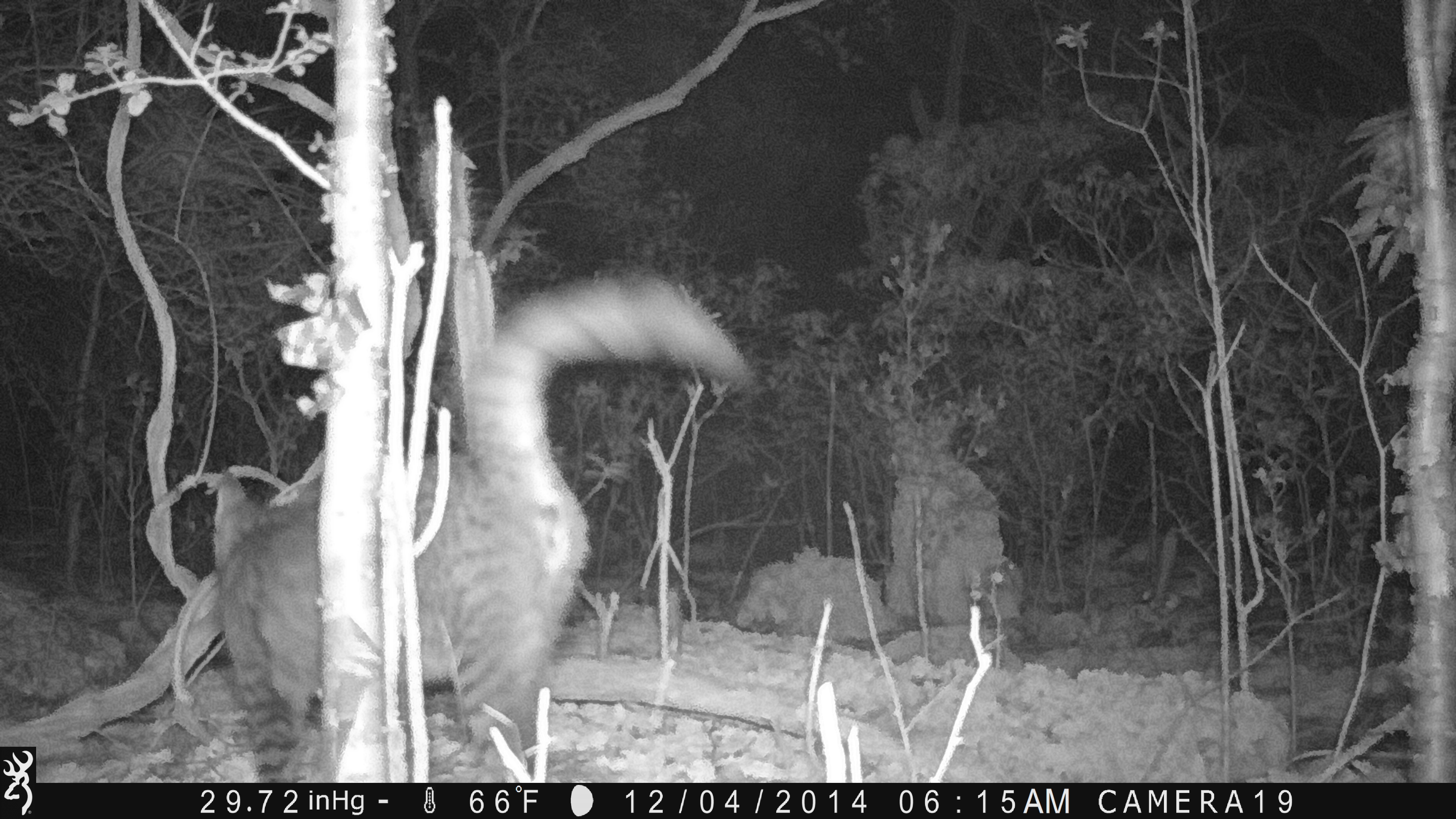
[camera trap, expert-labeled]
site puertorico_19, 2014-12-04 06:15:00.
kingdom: Animalia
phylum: Chordata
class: Mammalia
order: Carnivora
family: Felidae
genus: Felis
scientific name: Felis catus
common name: cat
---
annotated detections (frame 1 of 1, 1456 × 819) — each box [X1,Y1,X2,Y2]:
cat: [208,270,760,783]